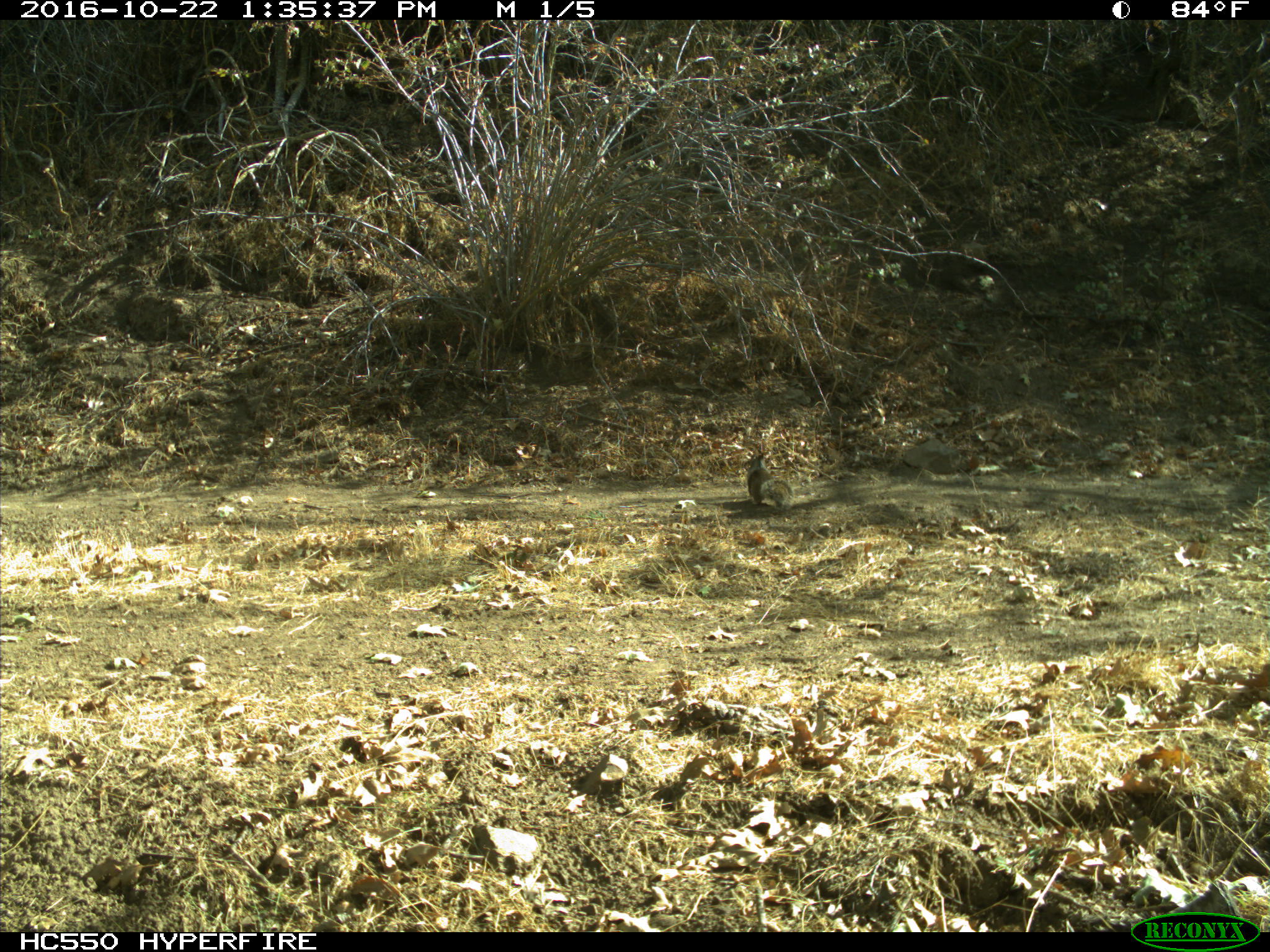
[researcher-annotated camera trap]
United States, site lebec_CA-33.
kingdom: Animalia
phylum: Chordata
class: Mammalia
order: Rodentia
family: Sciuridae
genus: Otospermophilus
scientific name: Otospermophilus beecheyi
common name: california ground squirrel